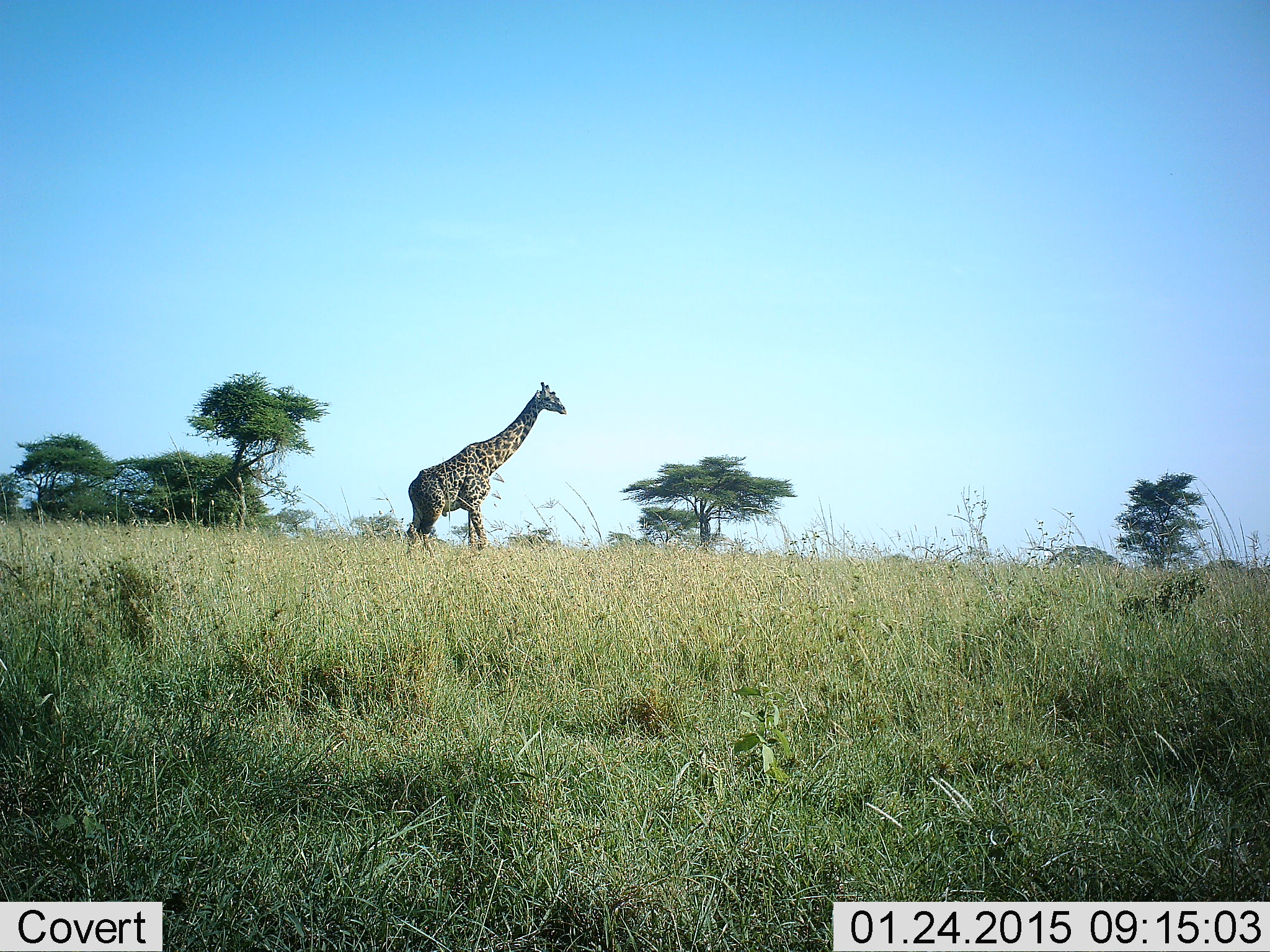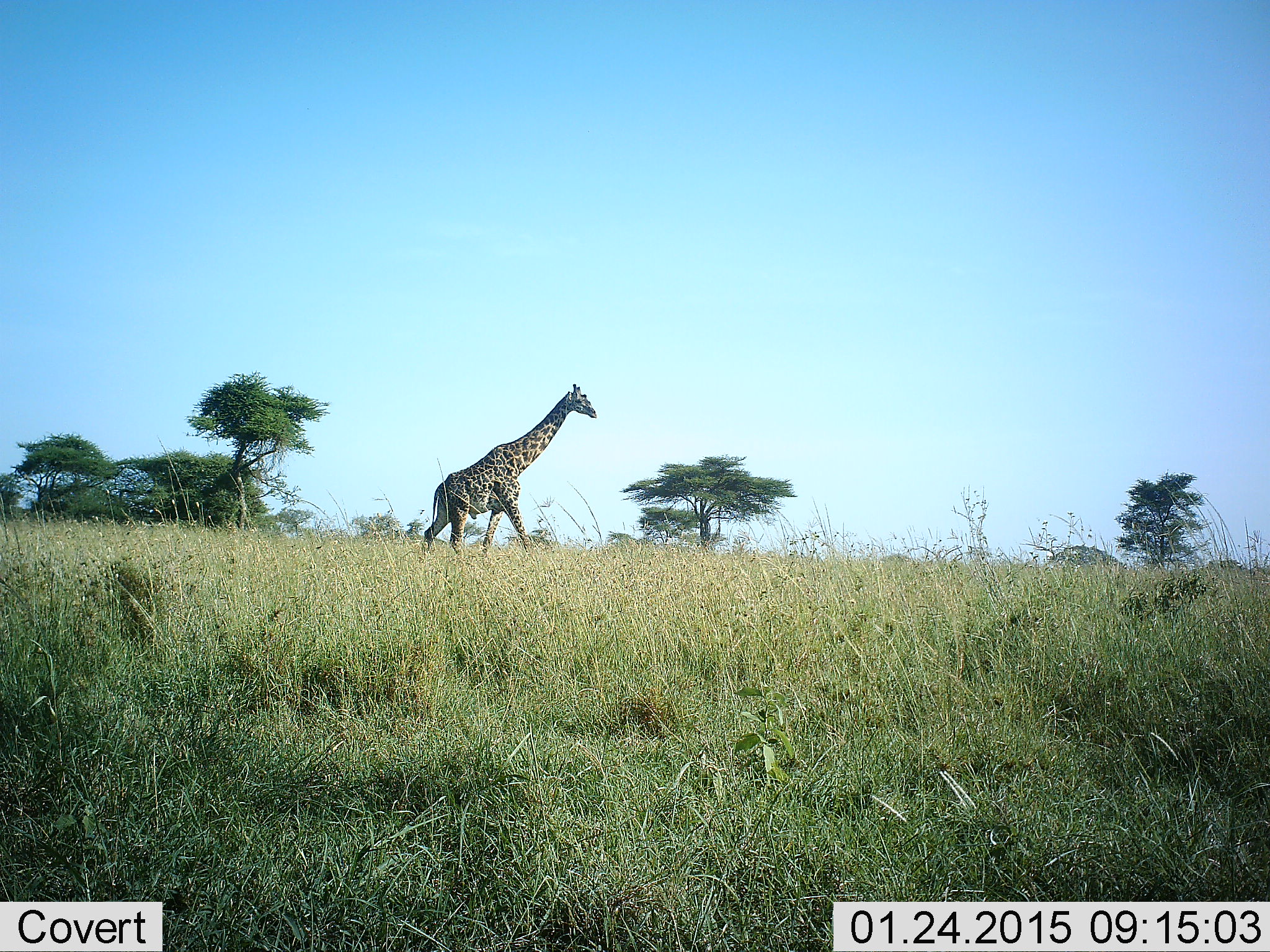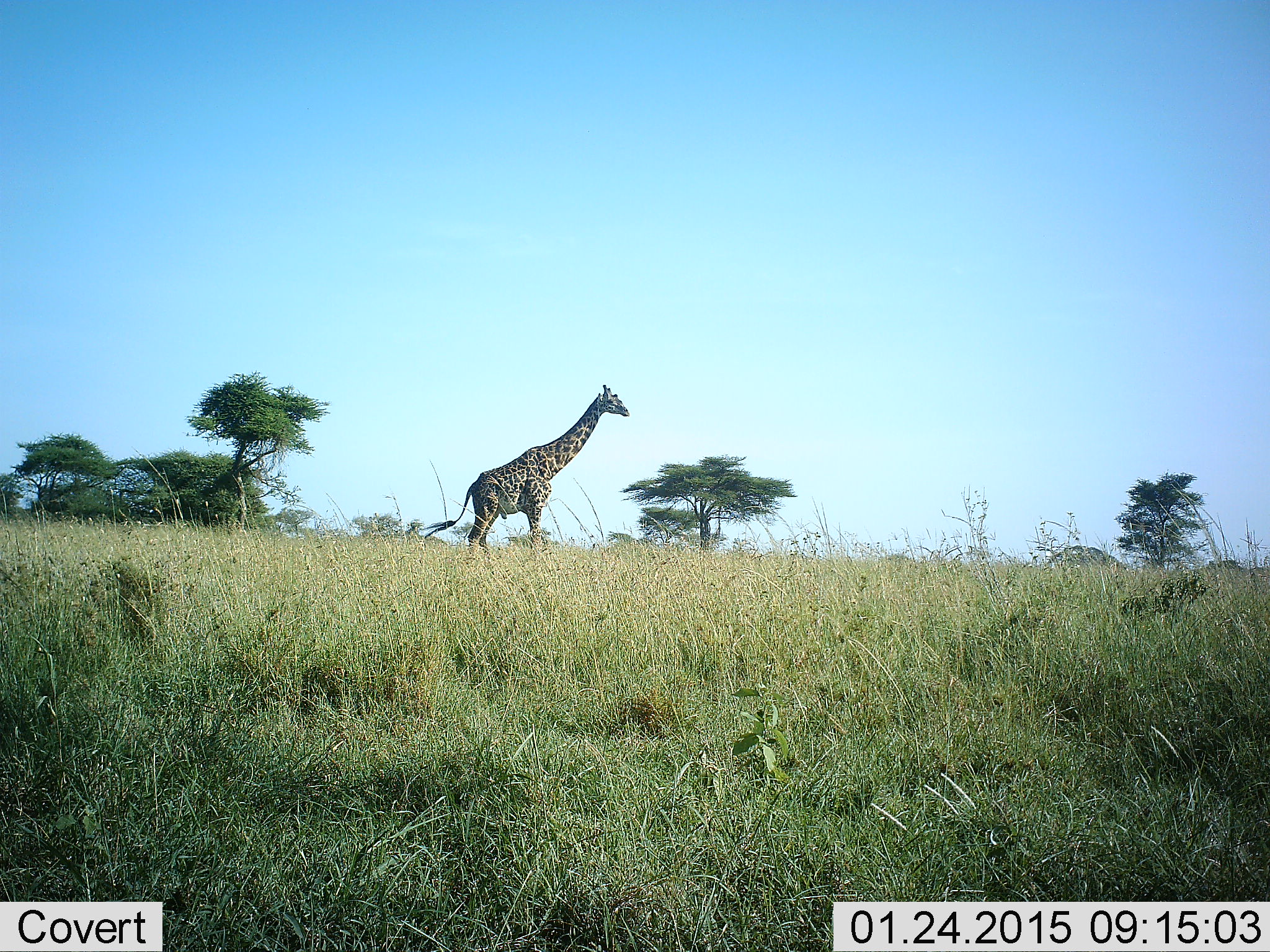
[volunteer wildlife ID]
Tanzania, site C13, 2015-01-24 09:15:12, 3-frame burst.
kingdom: Animalia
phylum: Chordata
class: Mammalia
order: Artiodactyla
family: Giraffidae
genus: Giraffa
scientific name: Giraffa camelopardalis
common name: giraffe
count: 1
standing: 10%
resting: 0%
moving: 90%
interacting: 0%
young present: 0%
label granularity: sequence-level